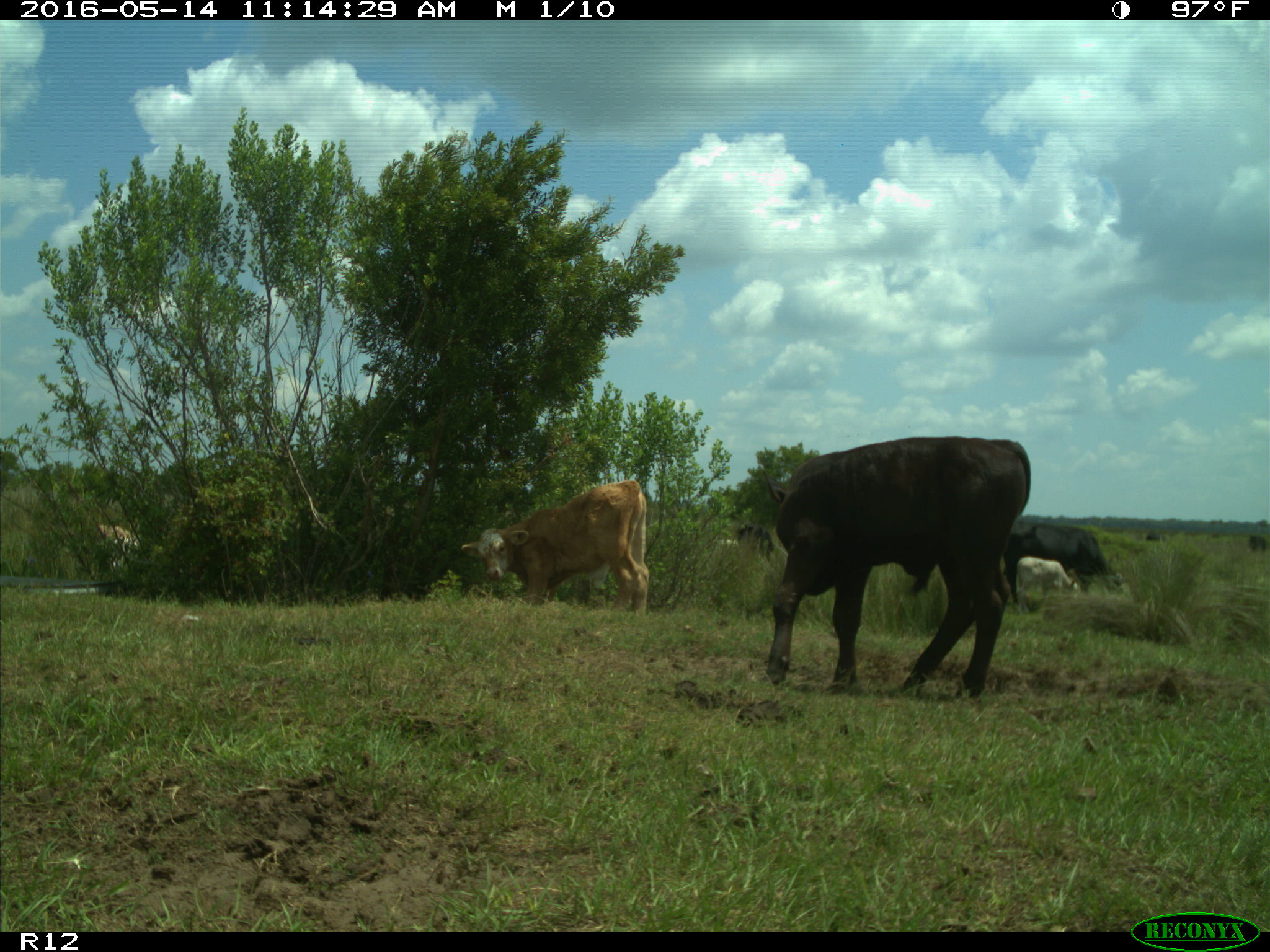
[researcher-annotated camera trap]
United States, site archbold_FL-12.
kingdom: Animalia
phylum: Chordata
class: Mammalia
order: Artiodactyla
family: Bovidae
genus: Bos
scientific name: Bos taurus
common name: domestic cow